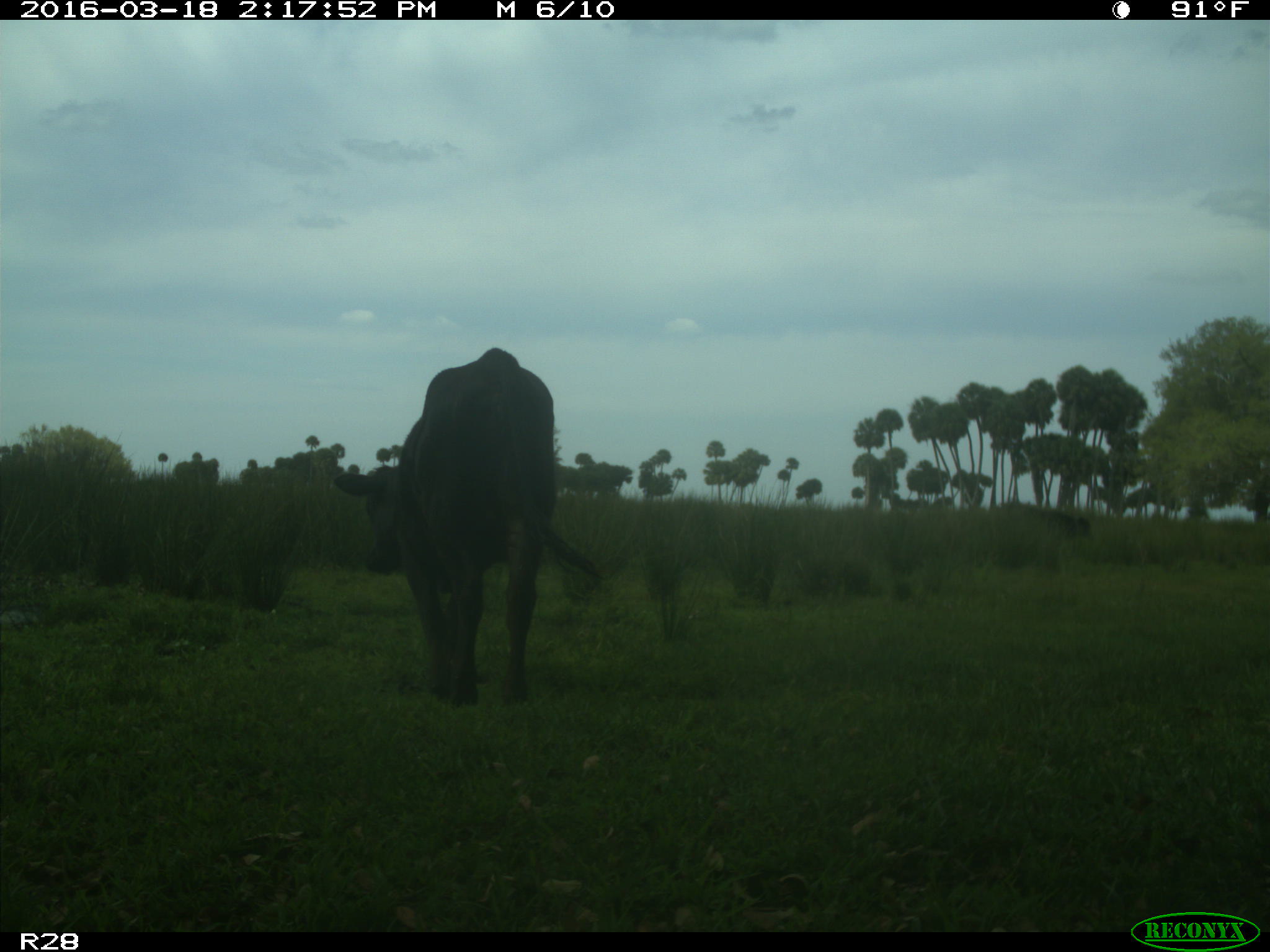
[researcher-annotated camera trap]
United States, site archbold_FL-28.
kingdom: Animalia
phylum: Chordata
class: Mammalia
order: Artiodactyla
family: Bovidae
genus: Bos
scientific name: Bos taurus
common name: domestic cow